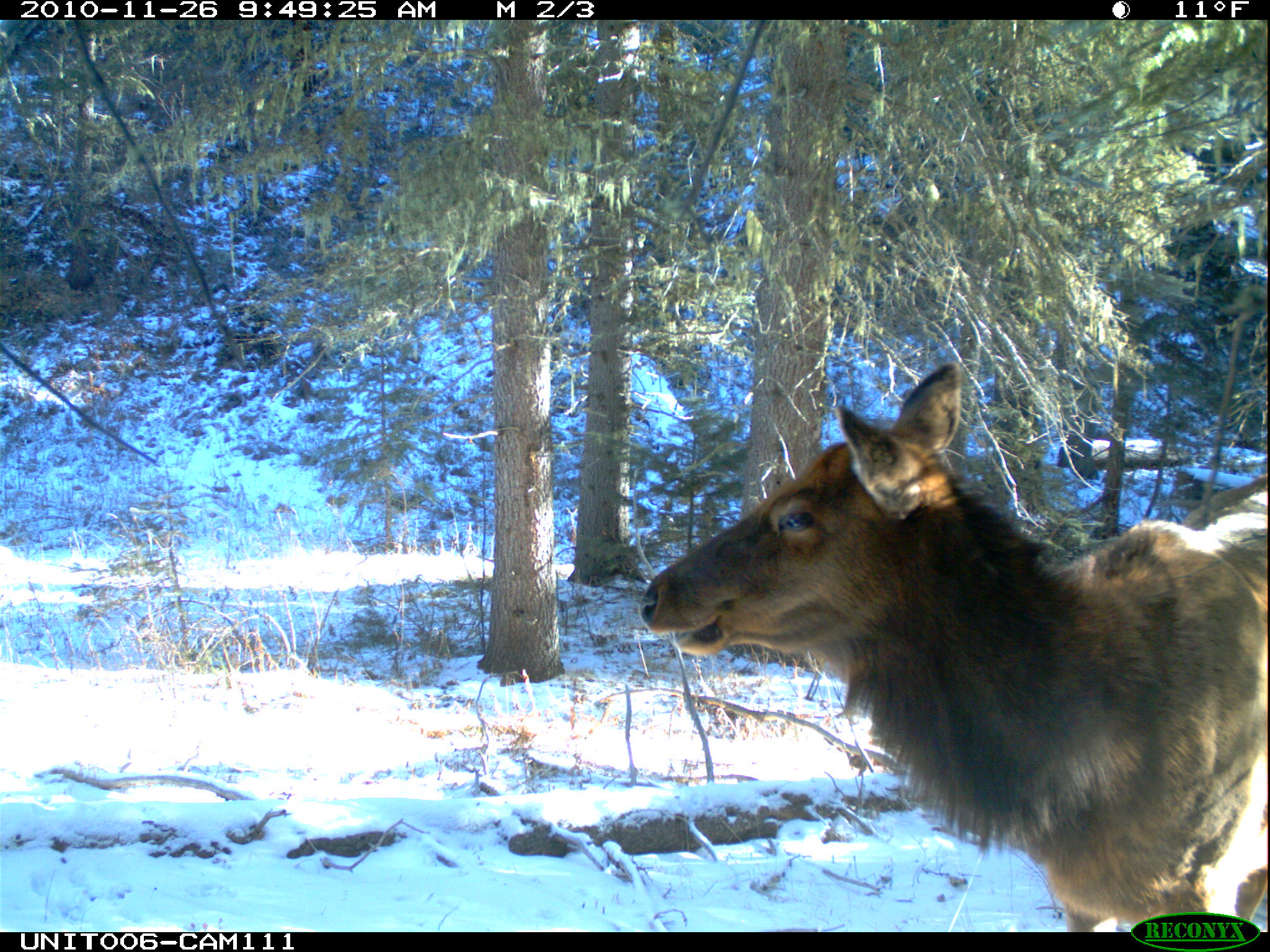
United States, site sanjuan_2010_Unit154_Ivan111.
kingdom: Animalia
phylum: Chordata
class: Mammalia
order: Artiodactyla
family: Cervidae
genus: Cervus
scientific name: Cervus elaphus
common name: red deer